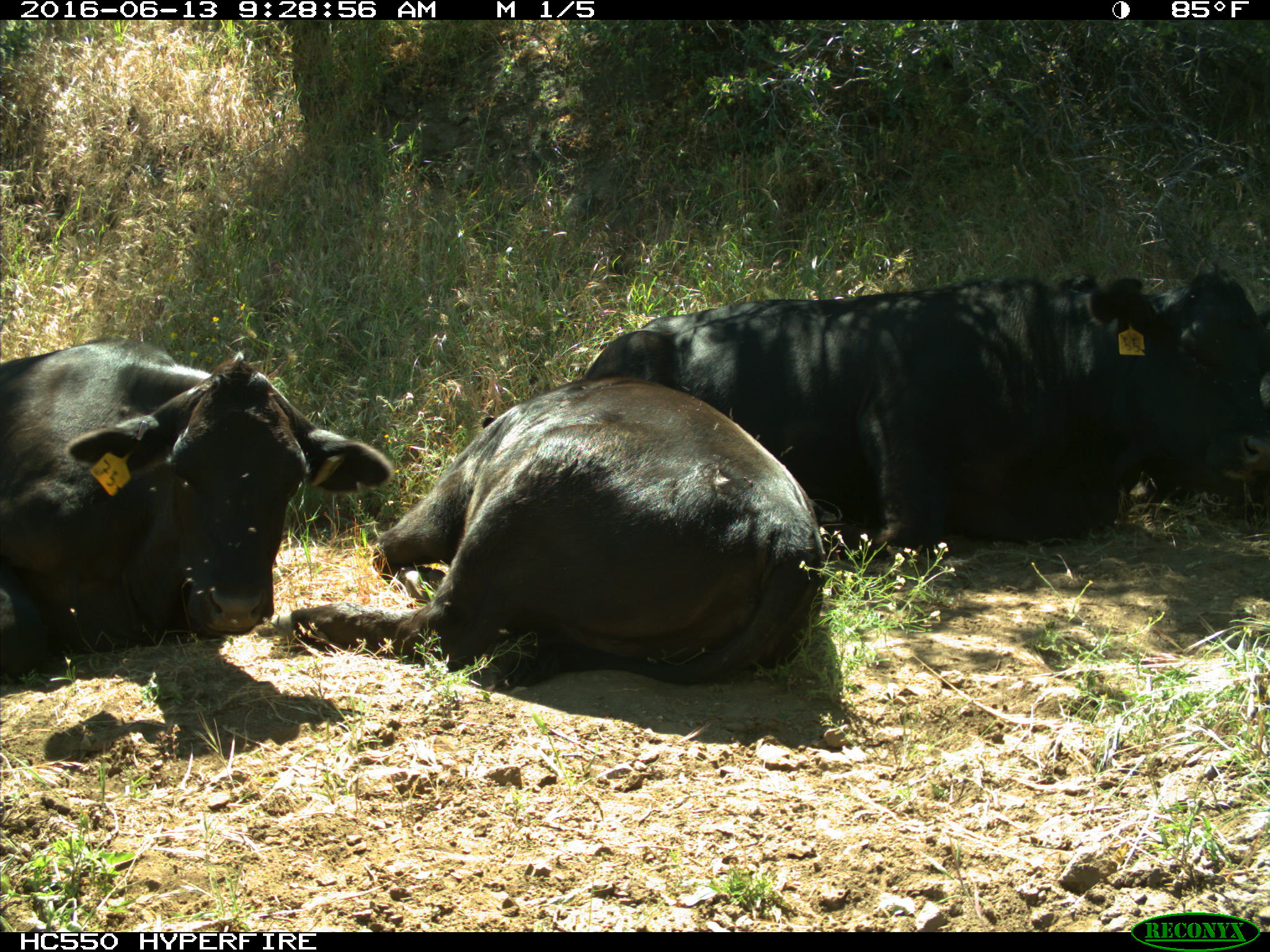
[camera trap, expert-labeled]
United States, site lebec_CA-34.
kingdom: Animalia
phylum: Chordata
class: Mammalia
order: Artiodactyla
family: Bovidae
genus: Bos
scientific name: Bos taurus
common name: domestic cow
Bos taurus (domestic cow).